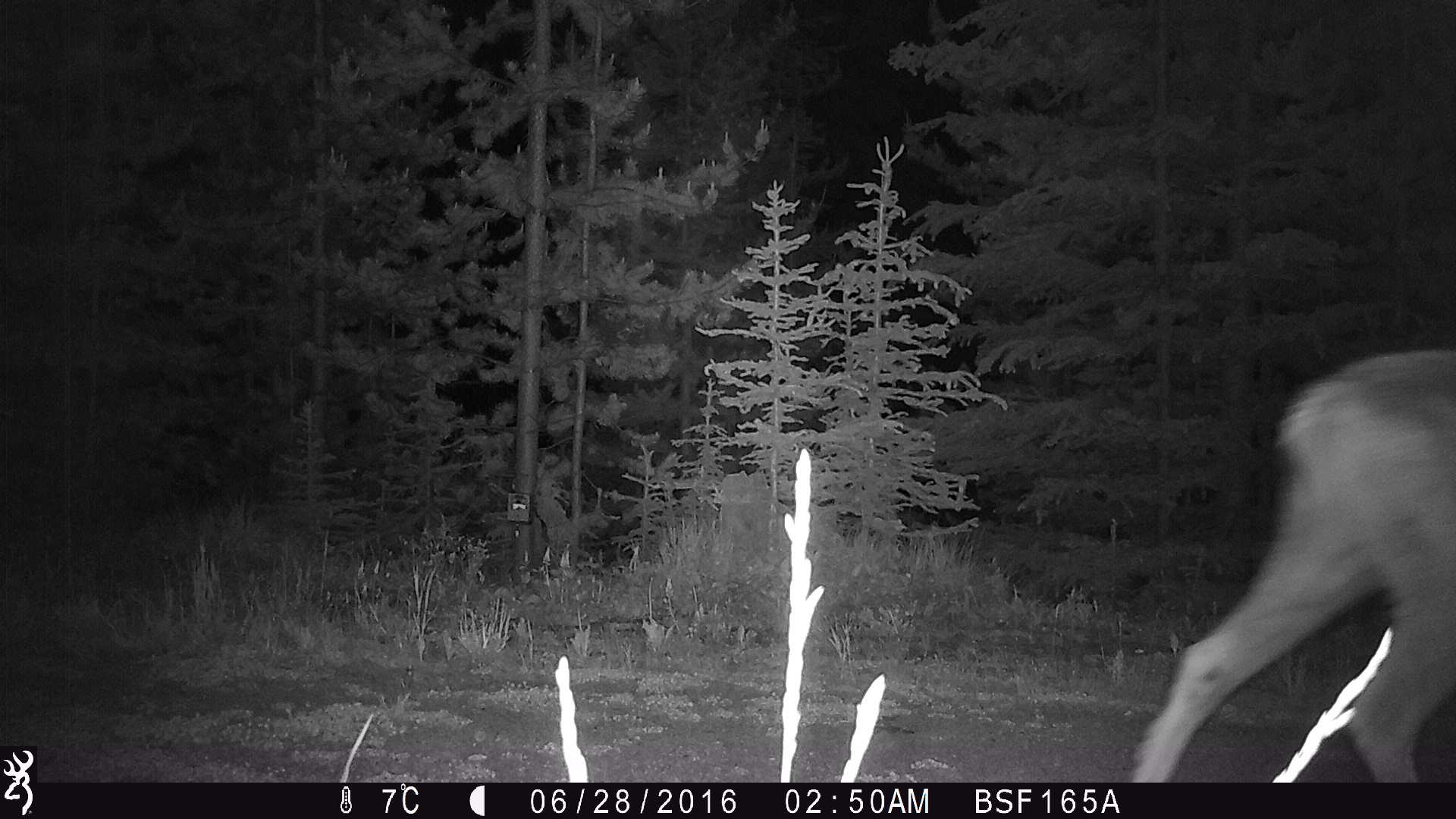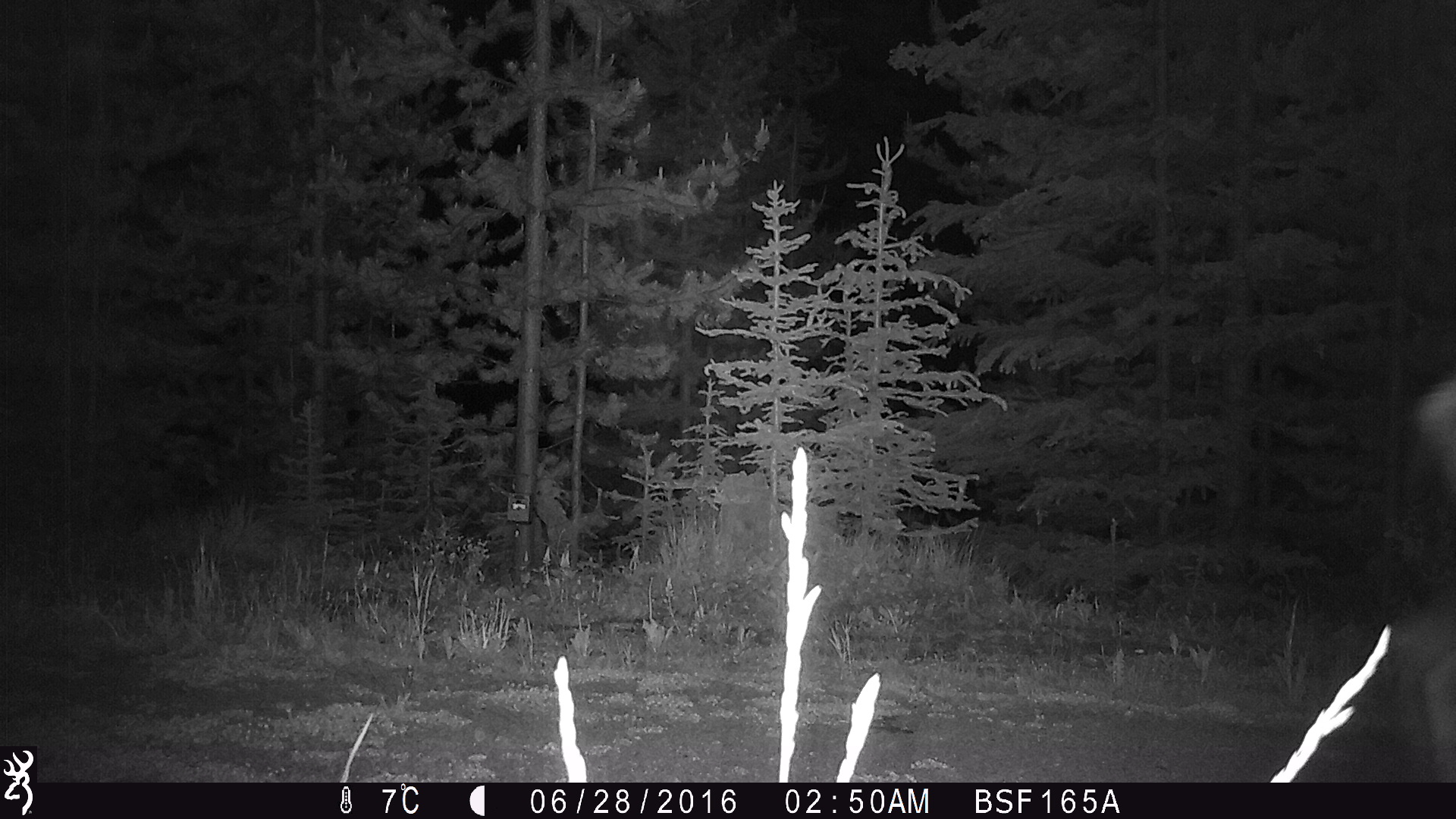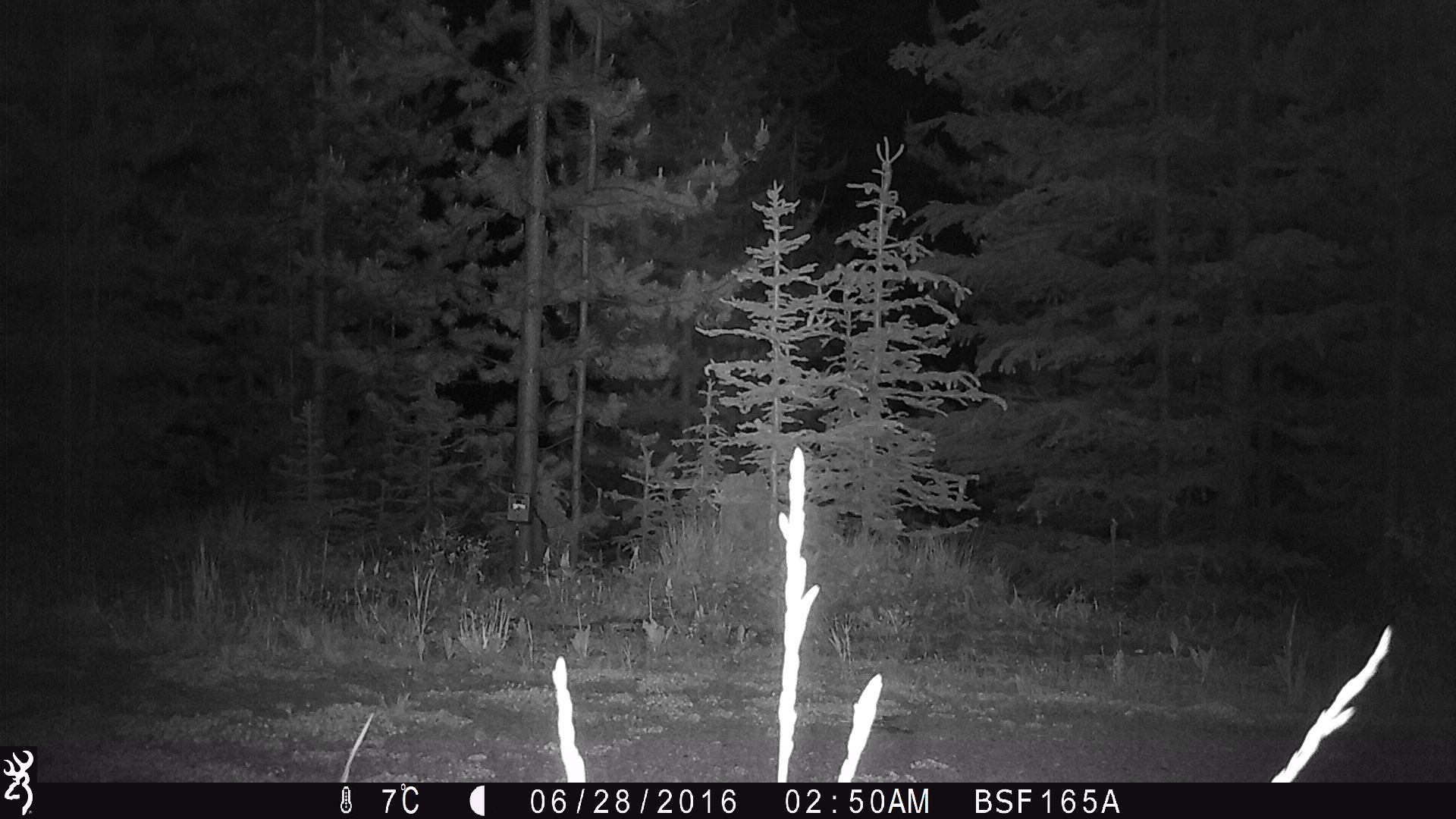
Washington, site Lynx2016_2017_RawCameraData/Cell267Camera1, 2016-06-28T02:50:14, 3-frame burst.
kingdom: Animalia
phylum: Chordata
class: Mammalia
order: Artiodactyla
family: Cervidae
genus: Odocoileus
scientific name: Odocoileus hemionus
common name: mule deer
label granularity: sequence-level